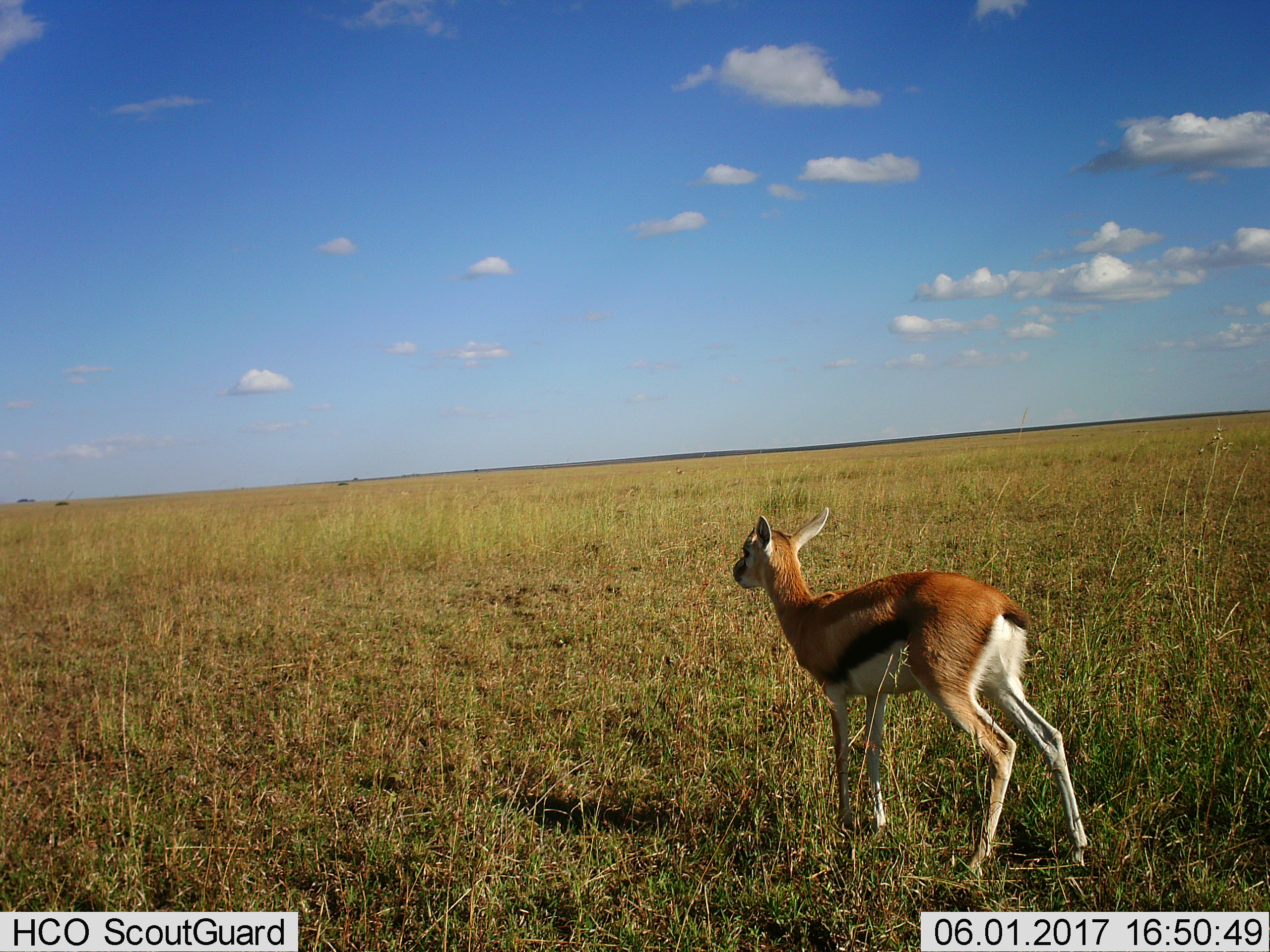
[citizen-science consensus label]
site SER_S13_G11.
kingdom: Animalia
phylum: Chordata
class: Mammalia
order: Artiodactyla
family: Bovidae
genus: Eudorcas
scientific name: Eudorcas thomsonii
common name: thomson's gazelle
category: gazellethomsons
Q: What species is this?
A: Gazellethomsons (thomson's gazelle) (Eudorcas thomsonii).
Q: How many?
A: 1.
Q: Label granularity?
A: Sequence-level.